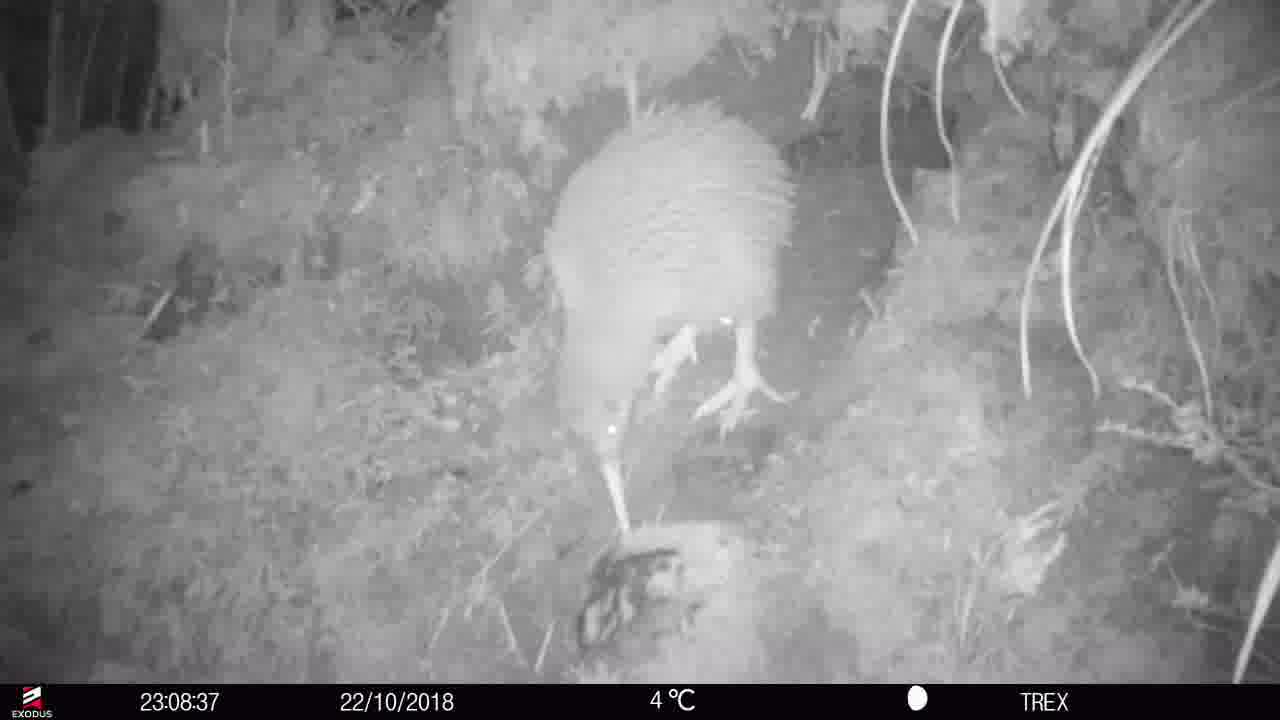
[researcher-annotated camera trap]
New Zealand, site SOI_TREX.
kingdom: Animalia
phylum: Chordata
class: Aves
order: Apterygiformes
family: Apterygidae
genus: Apteryx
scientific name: Apteryx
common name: kiwi